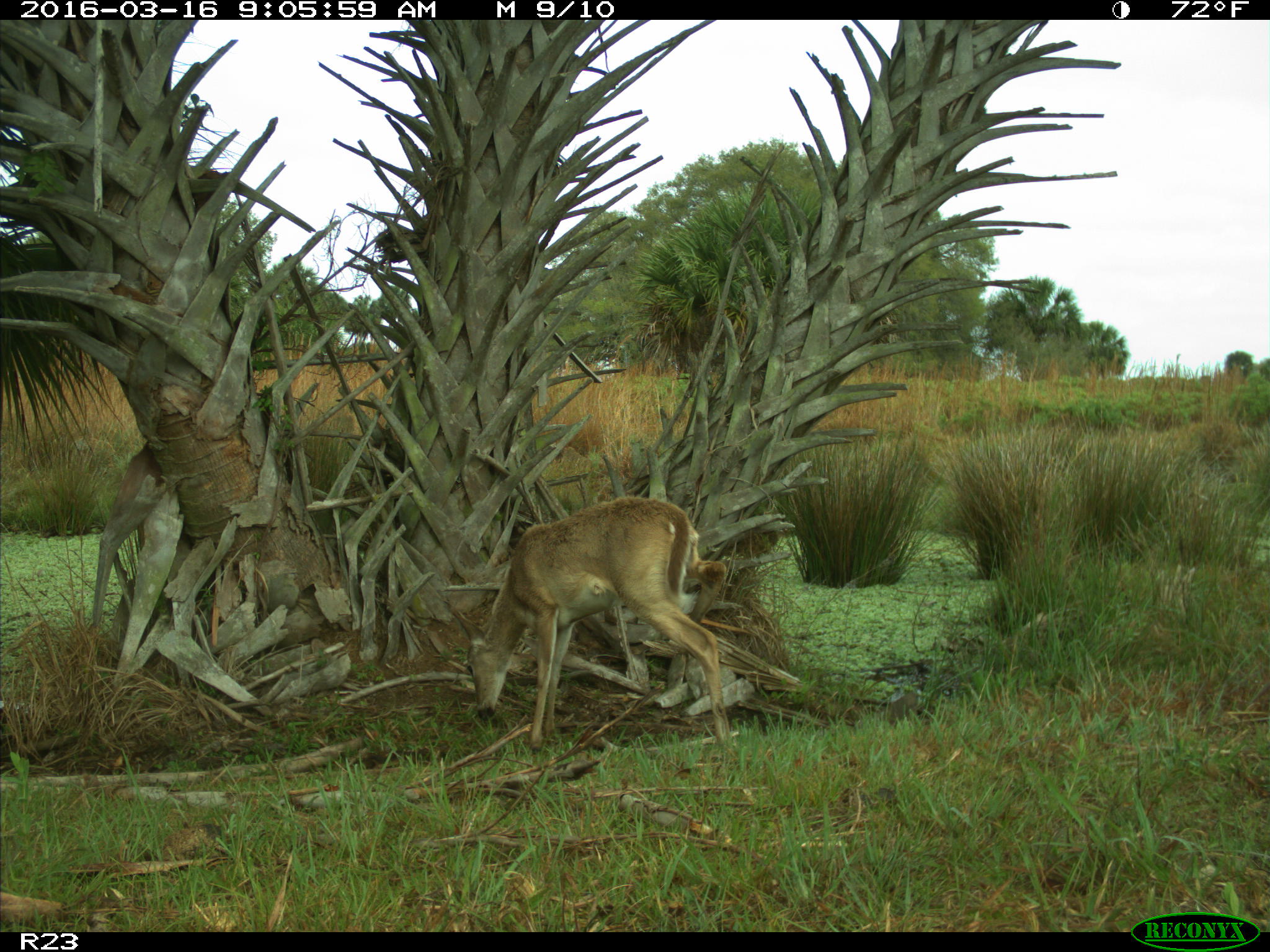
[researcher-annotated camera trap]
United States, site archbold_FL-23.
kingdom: Animalia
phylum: Chordata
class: Mammalia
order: Artiodactyla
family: Cervidae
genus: Odocoileus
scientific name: Odocoileus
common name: deer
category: unidentified deer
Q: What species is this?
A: Unidentified deer (deer) (Odocoileus).